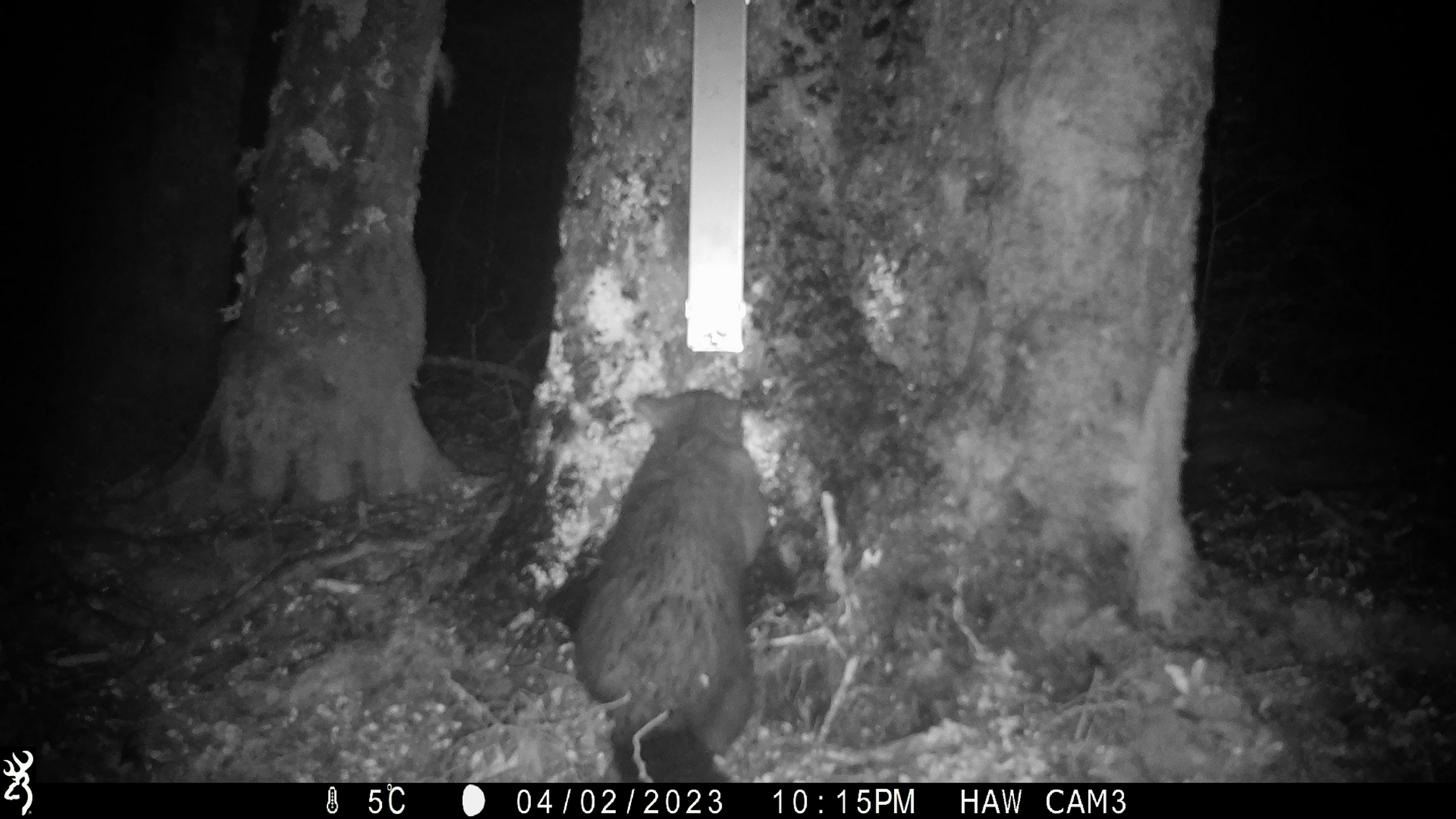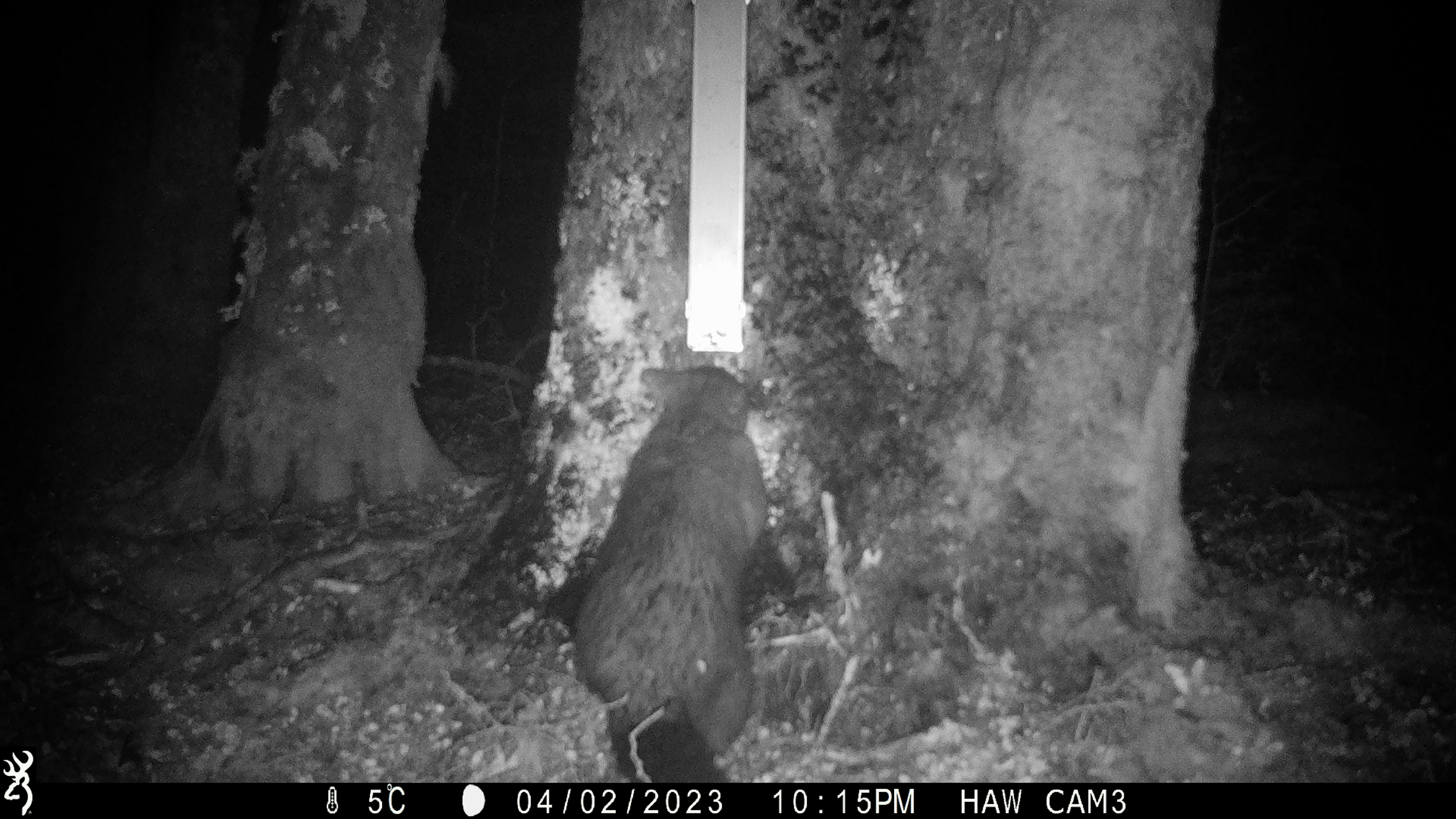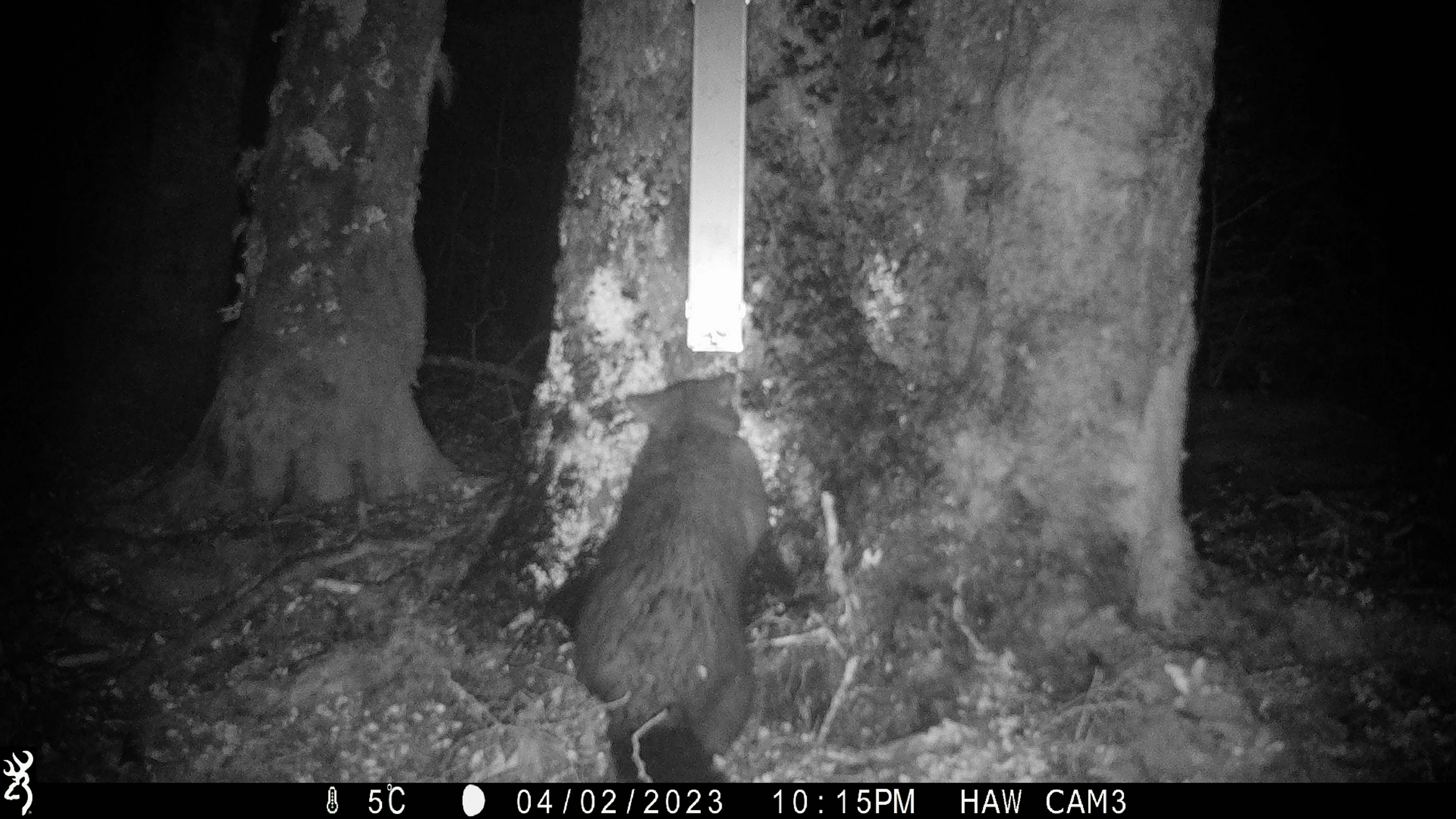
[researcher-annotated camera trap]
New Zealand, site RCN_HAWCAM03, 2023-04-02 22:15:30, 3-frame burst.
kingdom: Animalia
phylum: Chordata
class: Mammalia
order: Diprotodontia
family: Phalangeridae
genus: Trichosurus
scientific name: Trichosurus vulpecula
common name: common brushtail possum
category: possum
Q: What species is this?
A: Possum (common brushtail possum) (Trichosurus vulpecula).